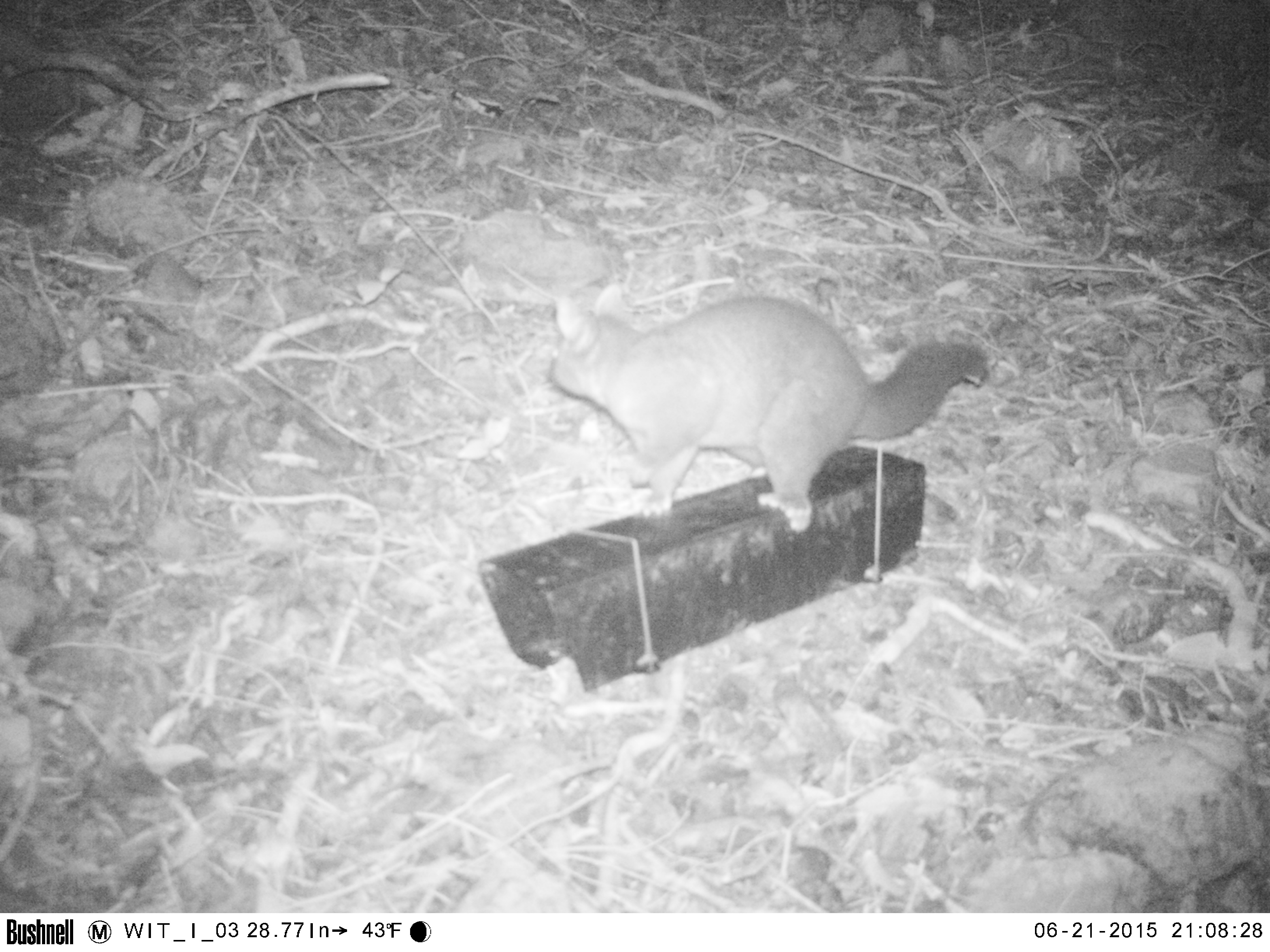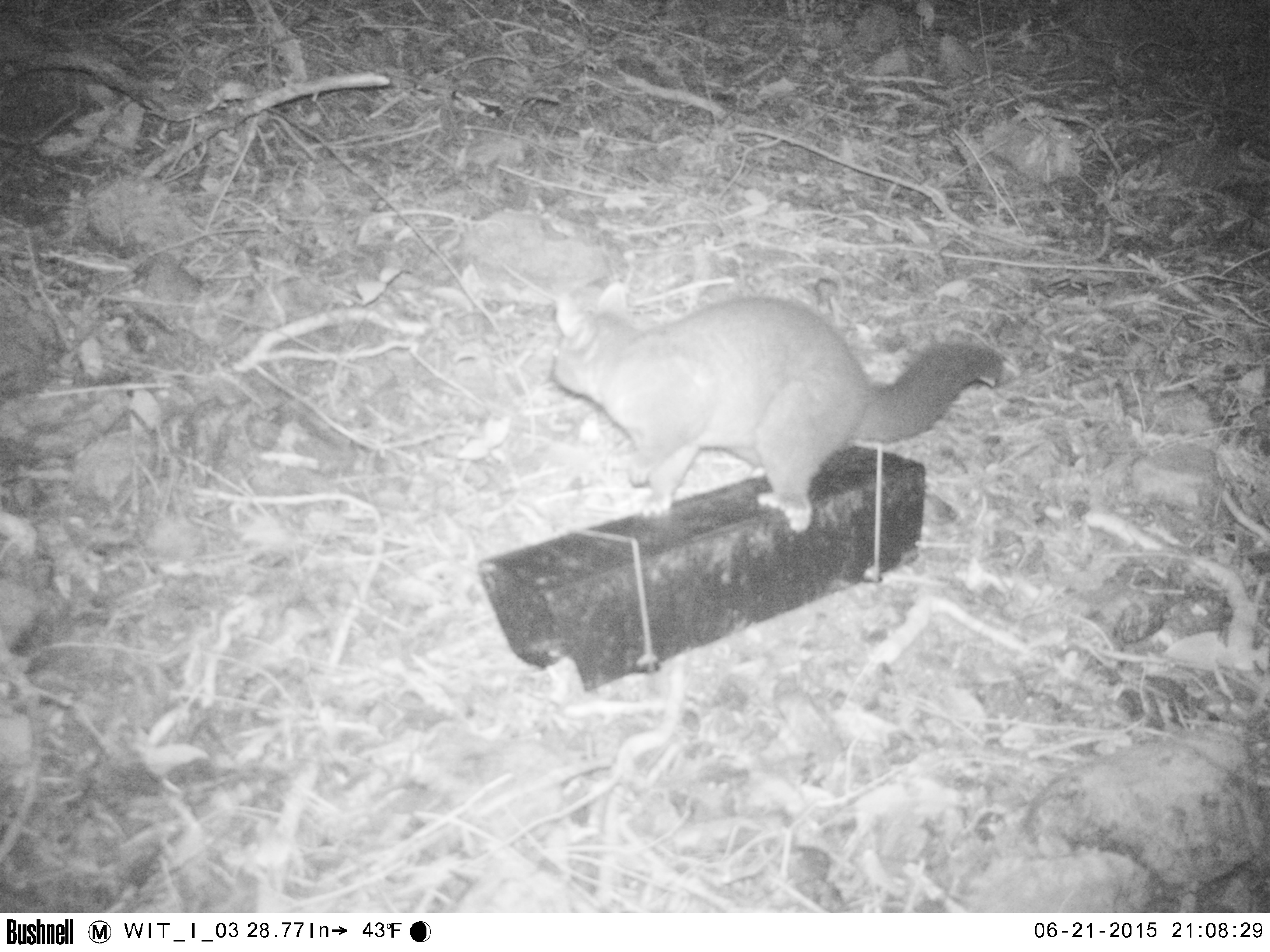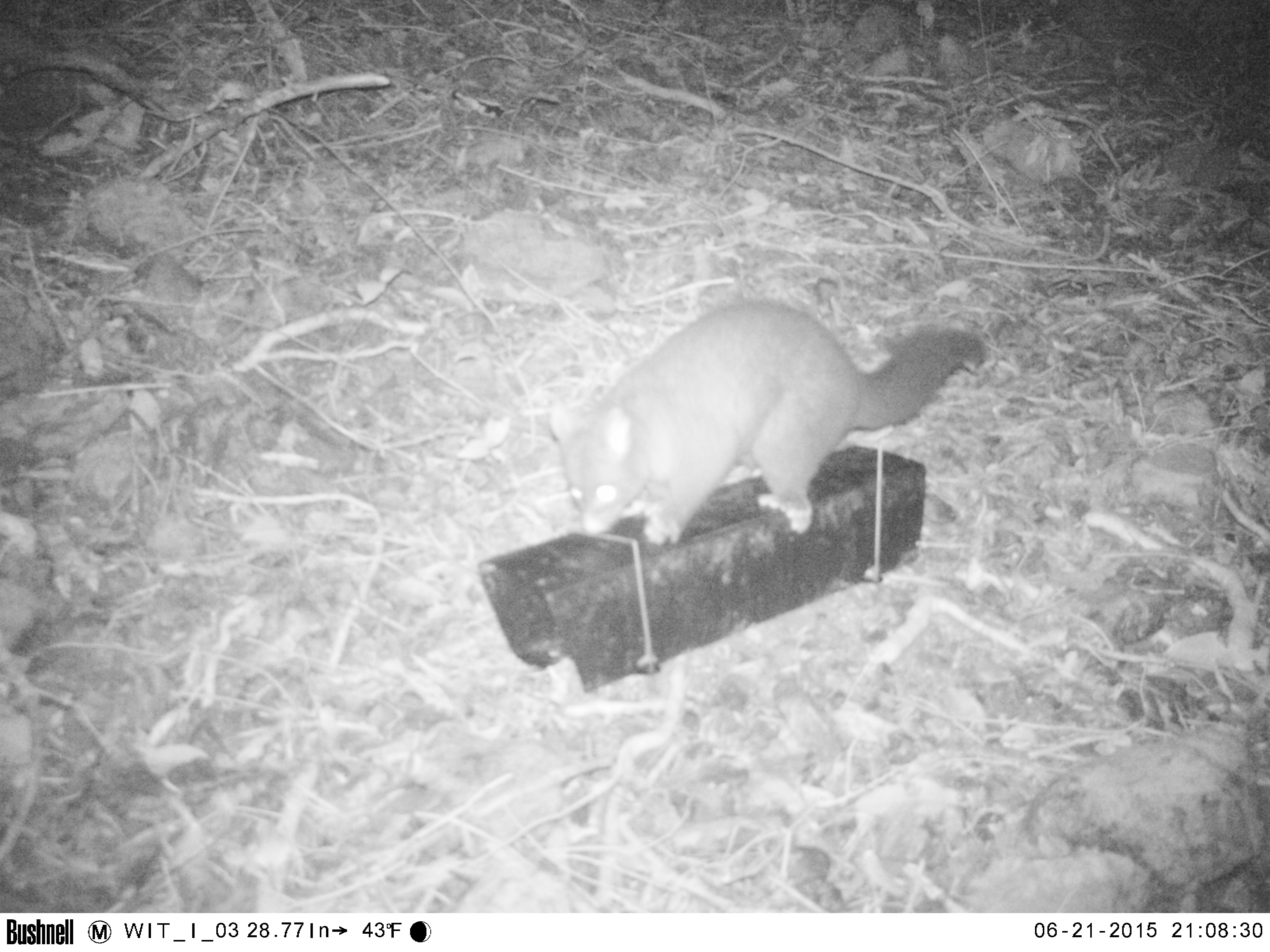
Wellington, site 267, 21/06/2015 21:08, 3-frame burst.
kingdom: Animalia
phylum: Chordata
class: Mammalia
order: Didelphimorphia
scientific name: Didelphimorphia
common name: possum